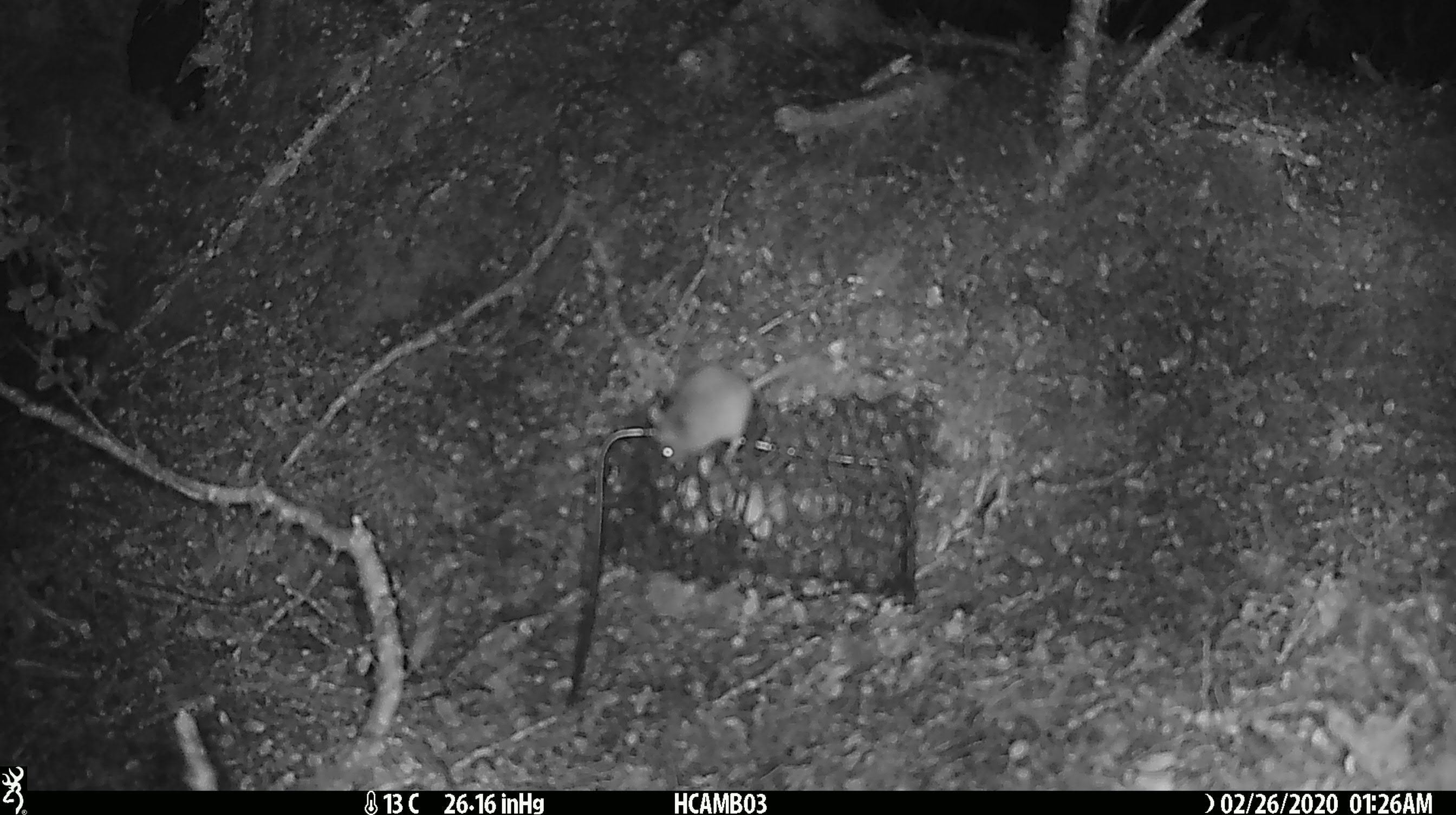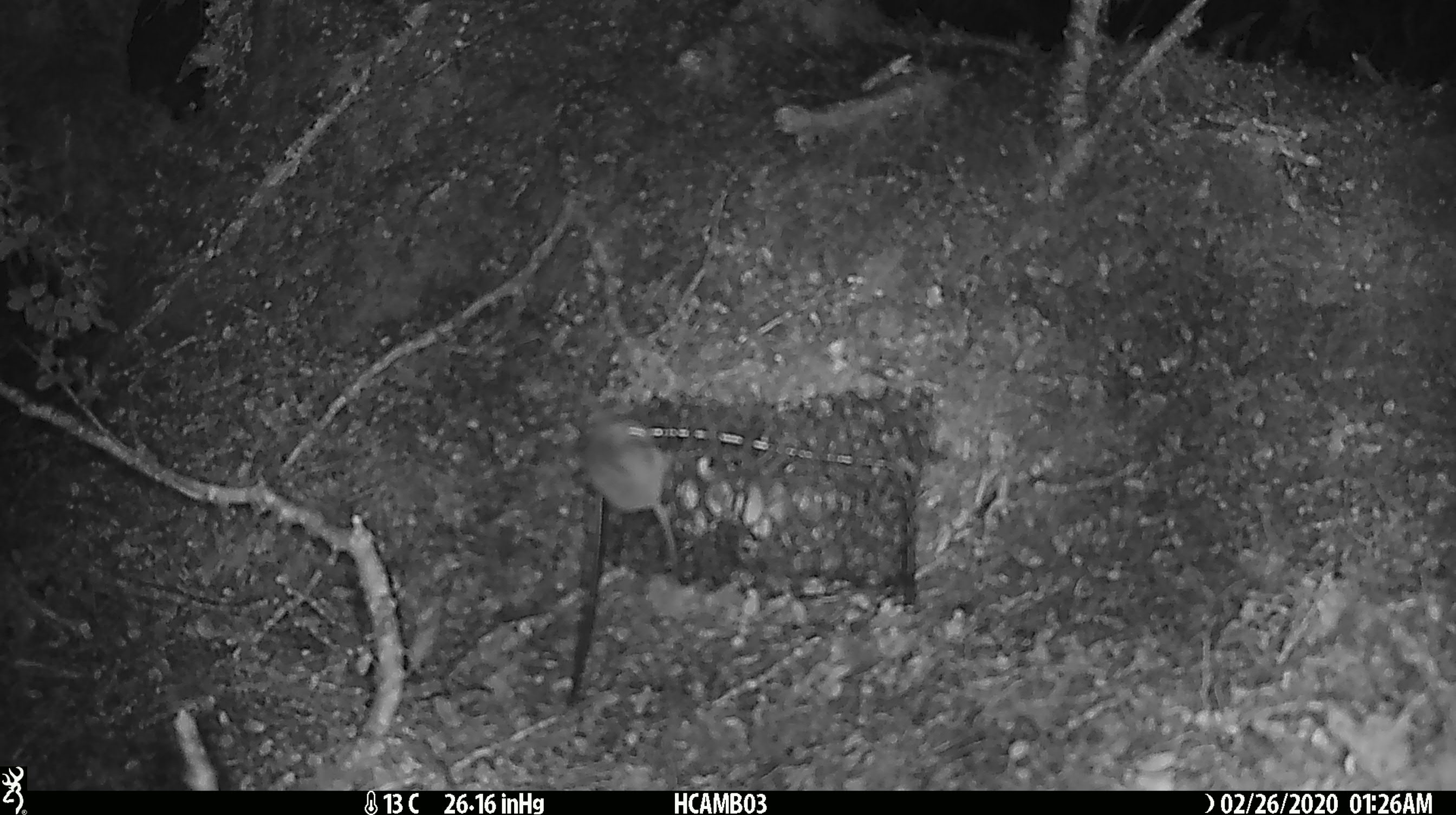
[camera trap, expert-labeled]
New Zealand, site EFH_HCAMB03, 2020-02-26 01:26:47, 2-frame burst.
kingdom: Animalia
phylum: Chordata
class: Mammalia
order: Rodentia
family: Muridae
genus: Mus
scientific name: Mus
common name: mouse